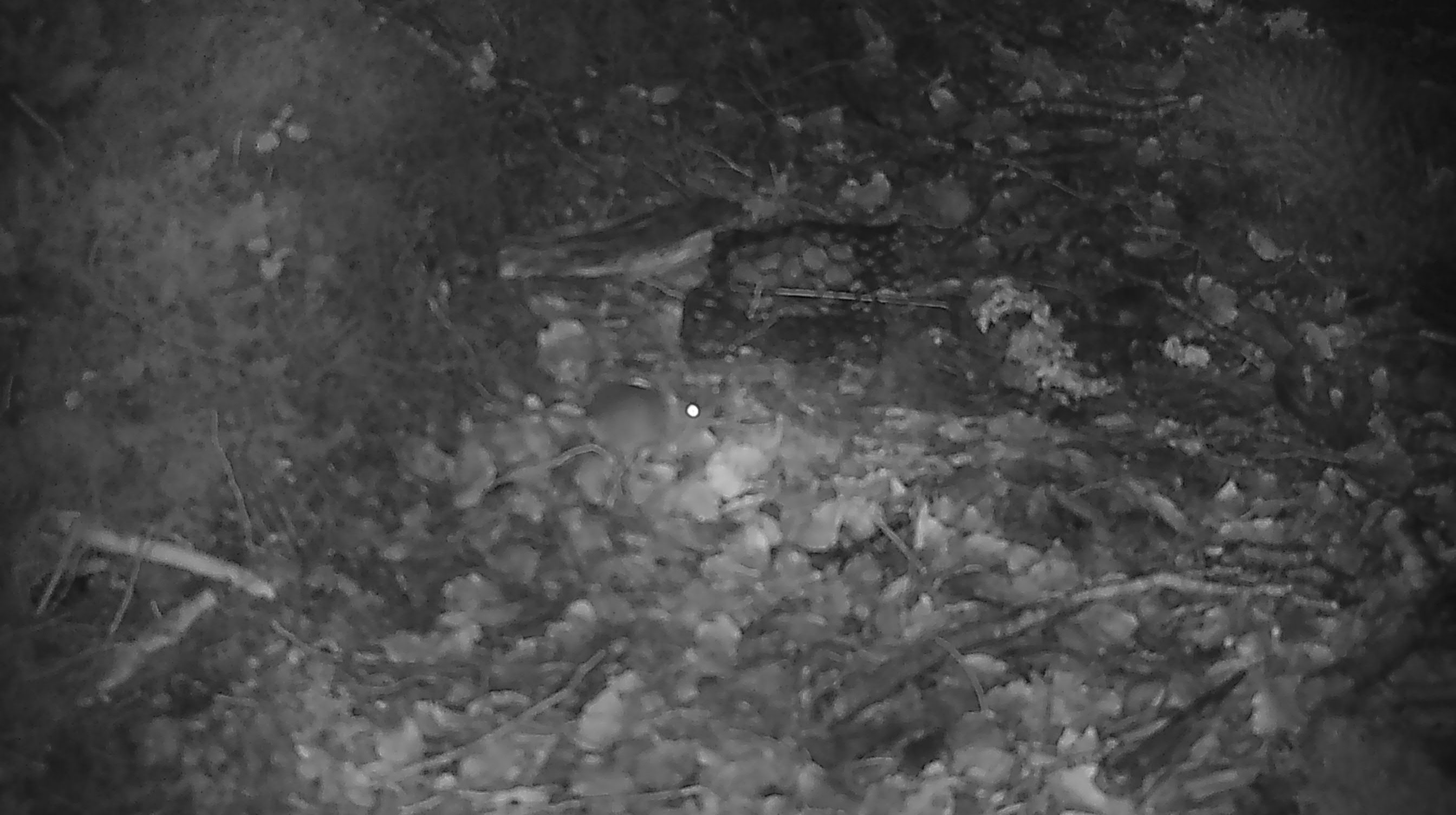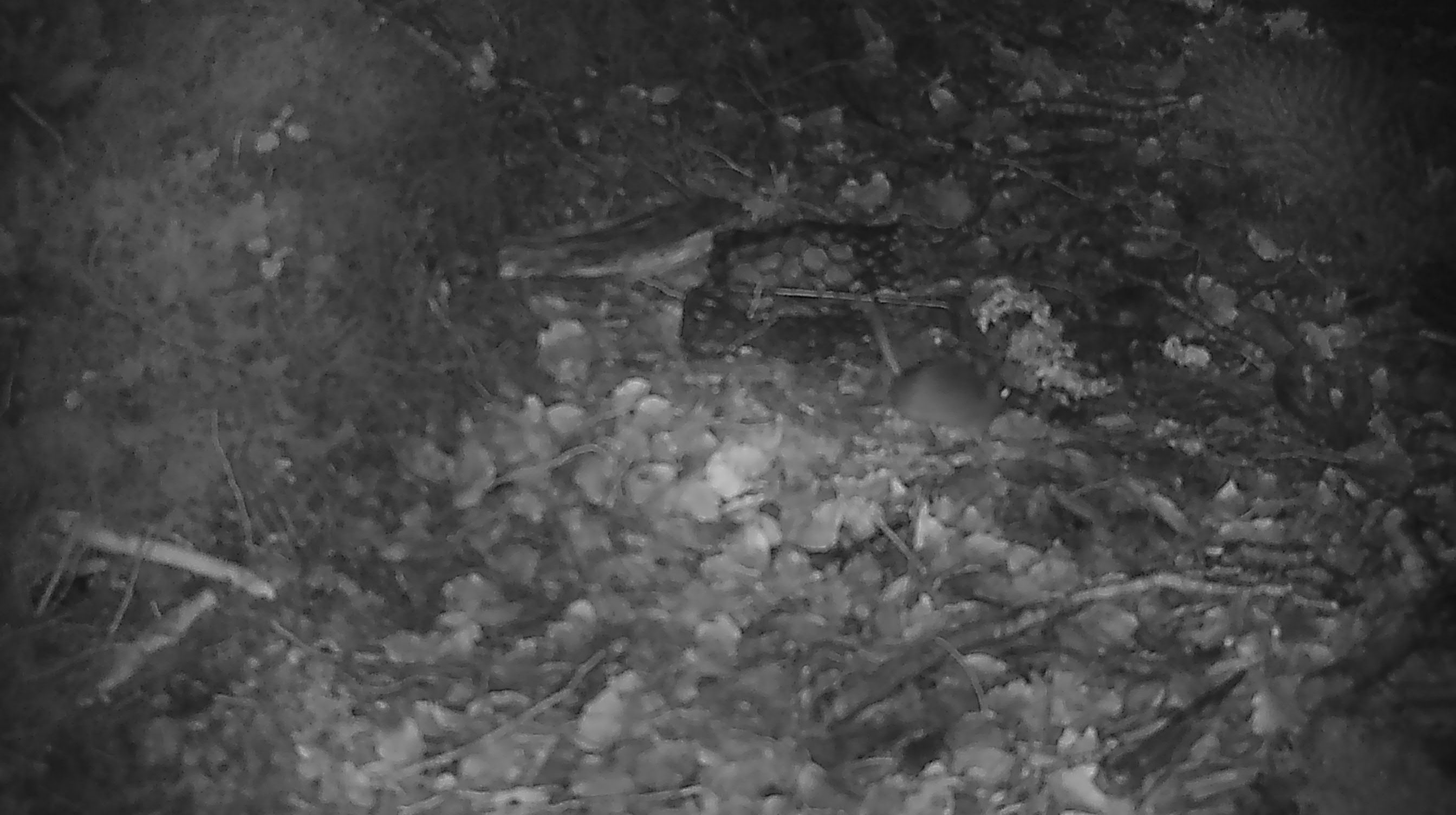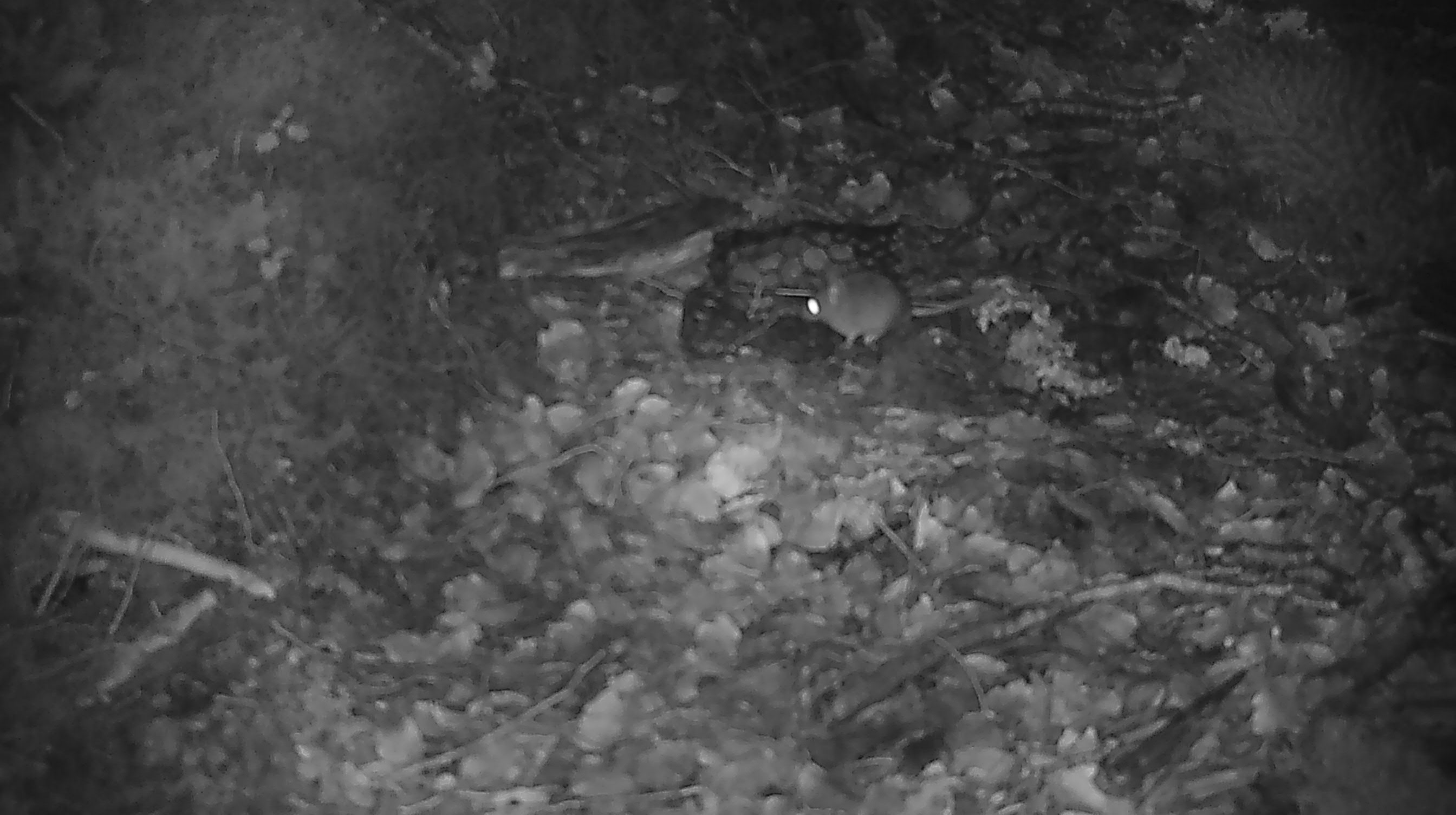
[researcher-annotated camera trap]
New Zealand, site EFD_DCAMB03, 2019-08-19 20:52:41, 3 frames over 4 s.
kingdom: Animalia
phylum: Chordata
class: Mammalia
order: Rodentia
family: Muridae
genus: Mus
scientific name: Mus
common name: mouse